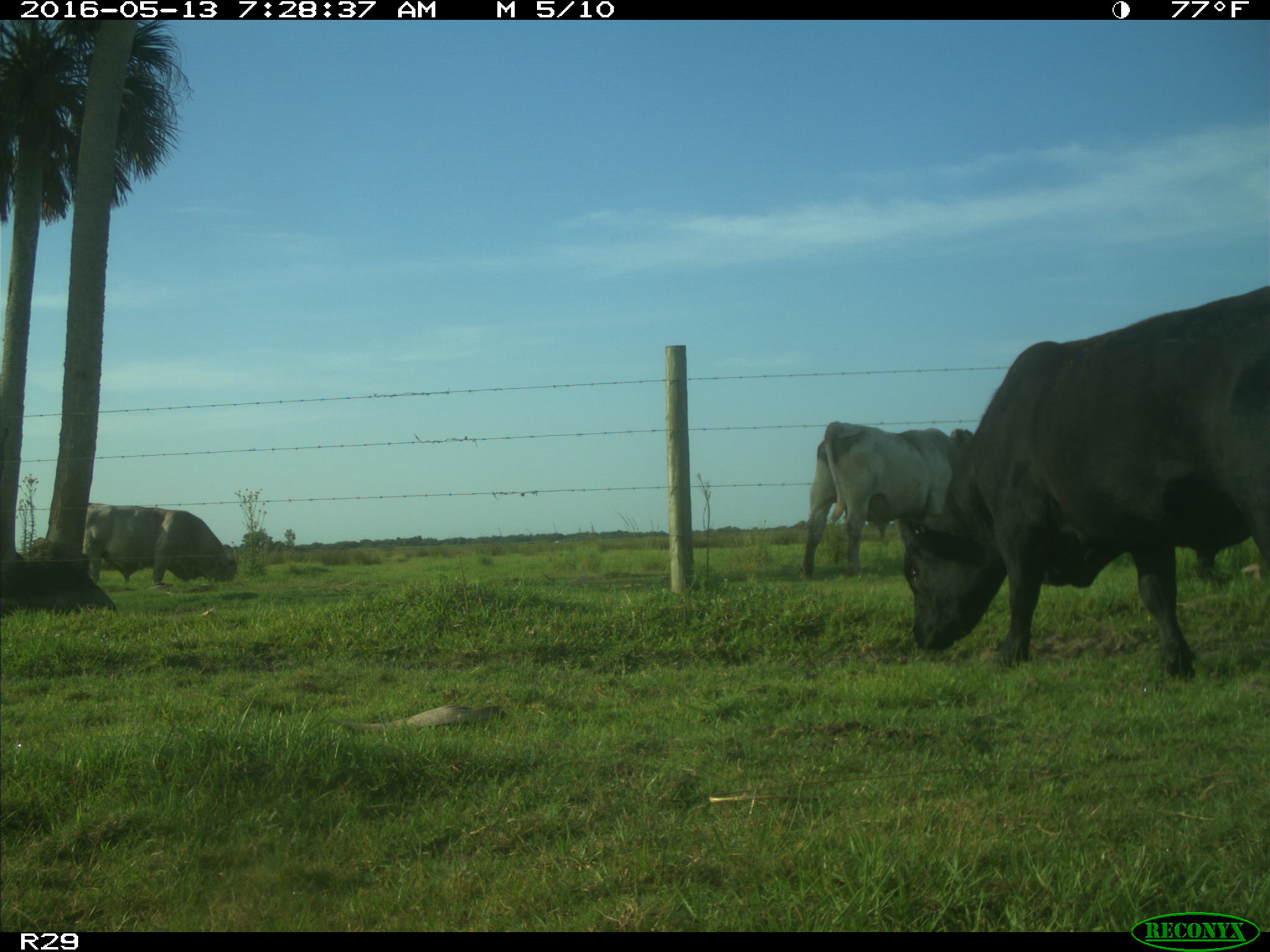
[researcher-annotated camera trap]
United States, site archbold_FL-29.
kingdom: Animalia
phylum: Chordata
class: Mammalia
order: Artiodactyla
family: Bovidae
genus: Bos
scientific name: Bos taurus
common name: domestic cow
Bos taurus (domestic cow).